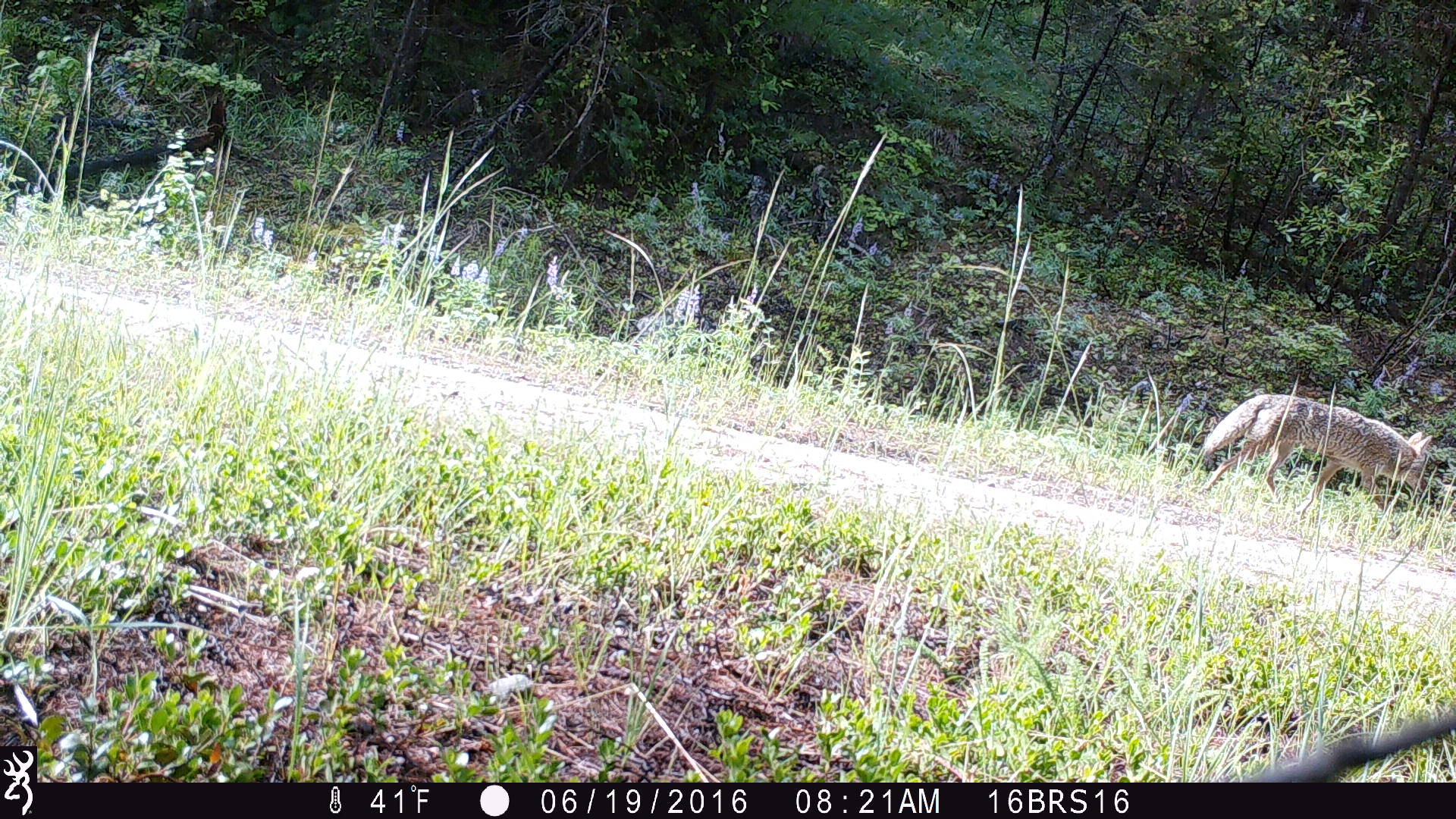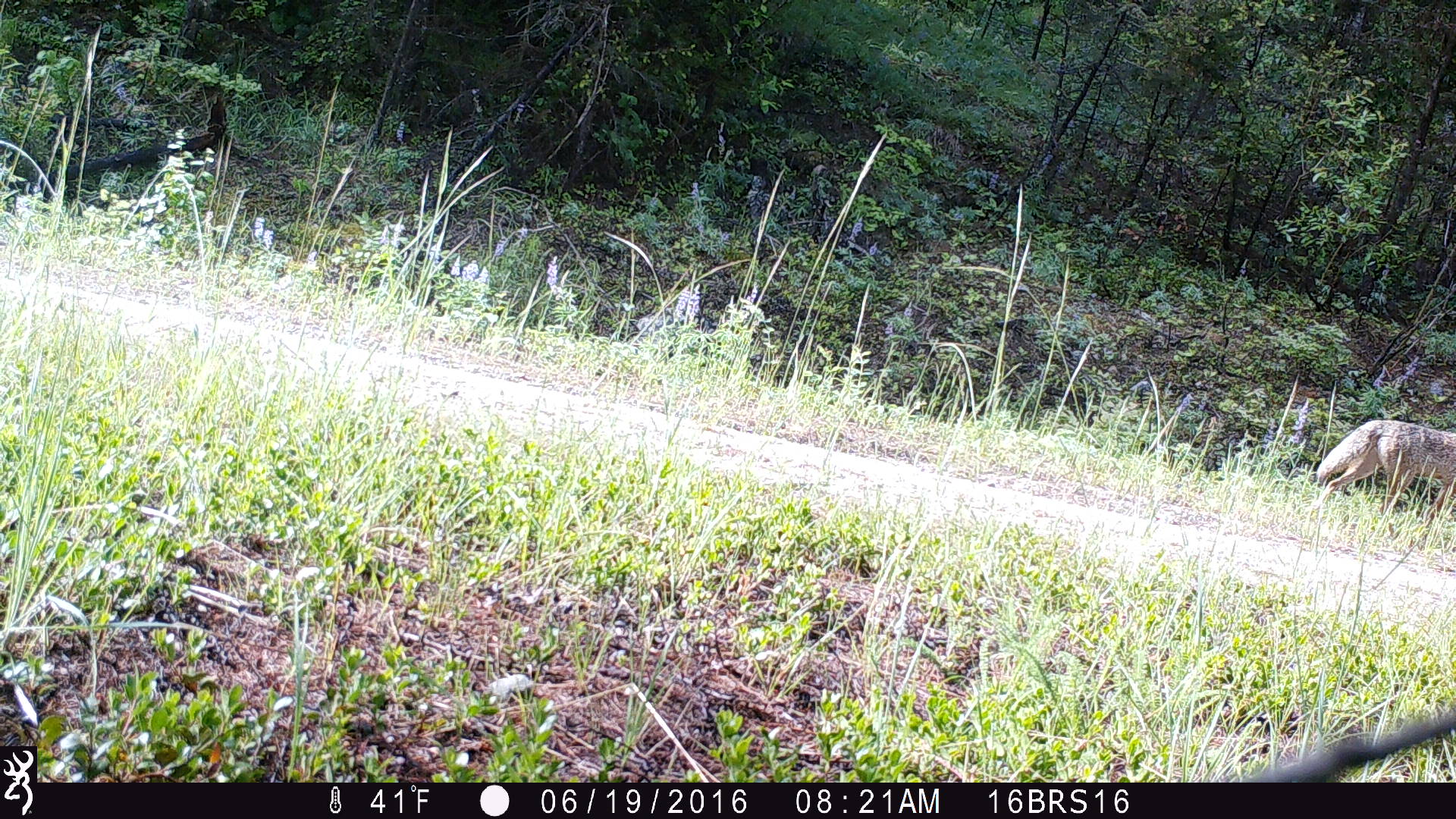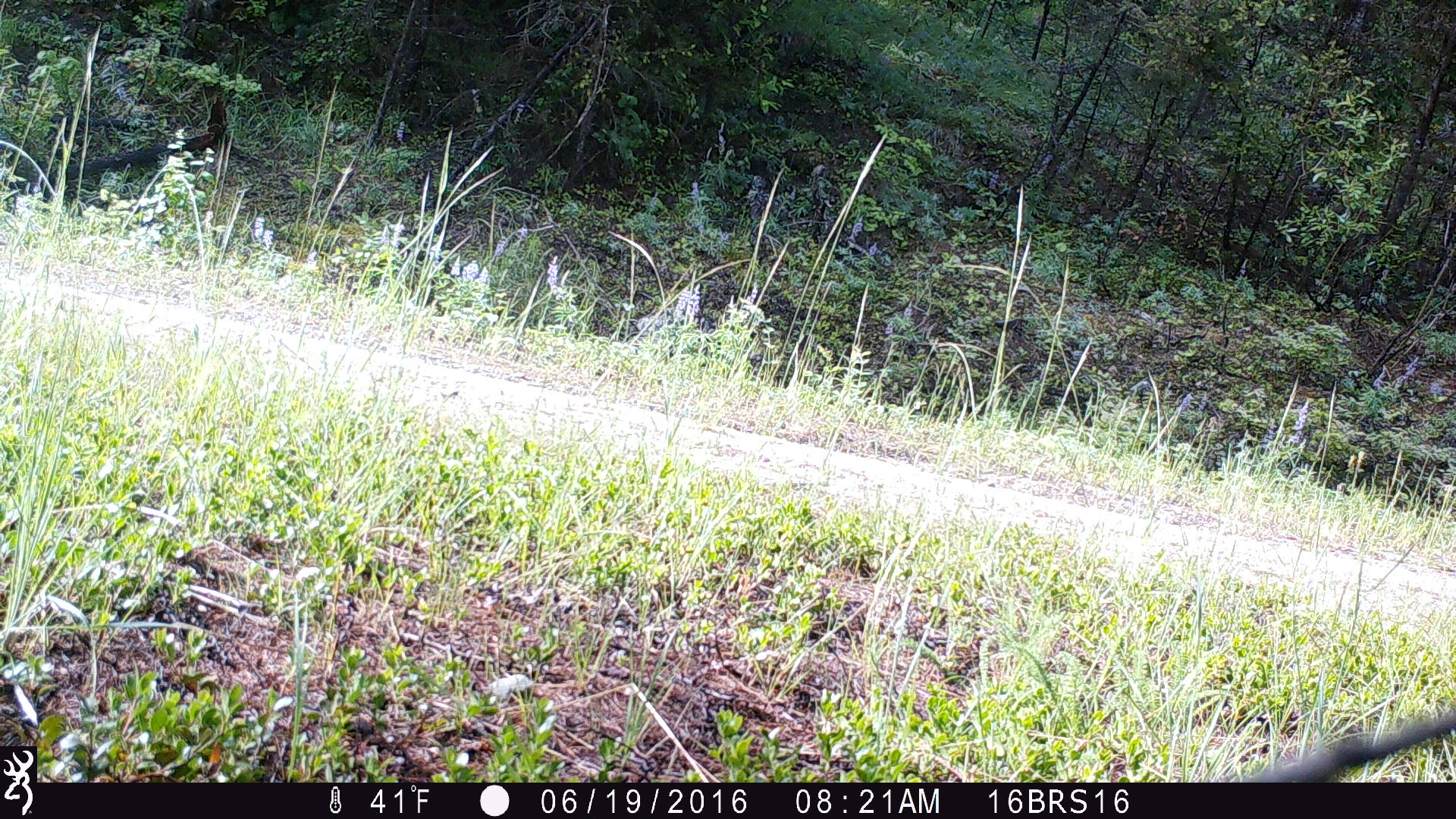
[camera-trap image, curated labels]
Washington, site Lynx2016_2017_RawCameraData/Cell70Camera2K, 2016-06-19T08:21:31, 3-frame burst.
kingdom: Animalia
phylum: Chordata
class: Mammalia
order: Carnivora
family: Canidae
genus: Canis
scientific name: Canis latrans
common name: coyote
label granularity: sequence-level